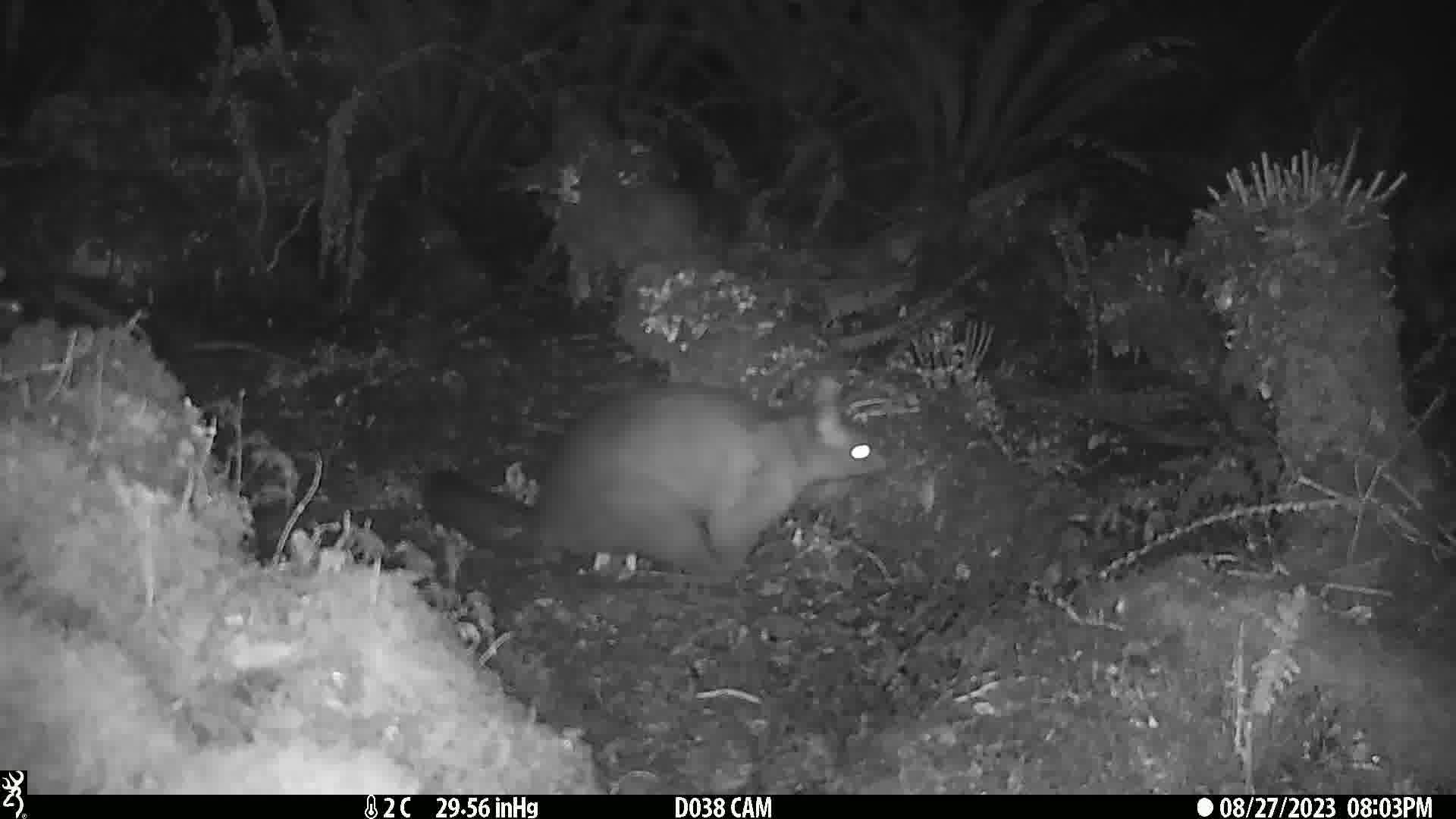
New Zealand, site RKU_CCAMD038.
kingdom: Animalia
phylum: Chordata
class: Mammalia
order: Diprotodontia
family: Phalangeridae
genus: Trichosurus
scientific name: Trichosurus vulpecula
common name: common brushtail possum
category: possum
Possum (common brushtail possum) (Trichosurus vulpecula).